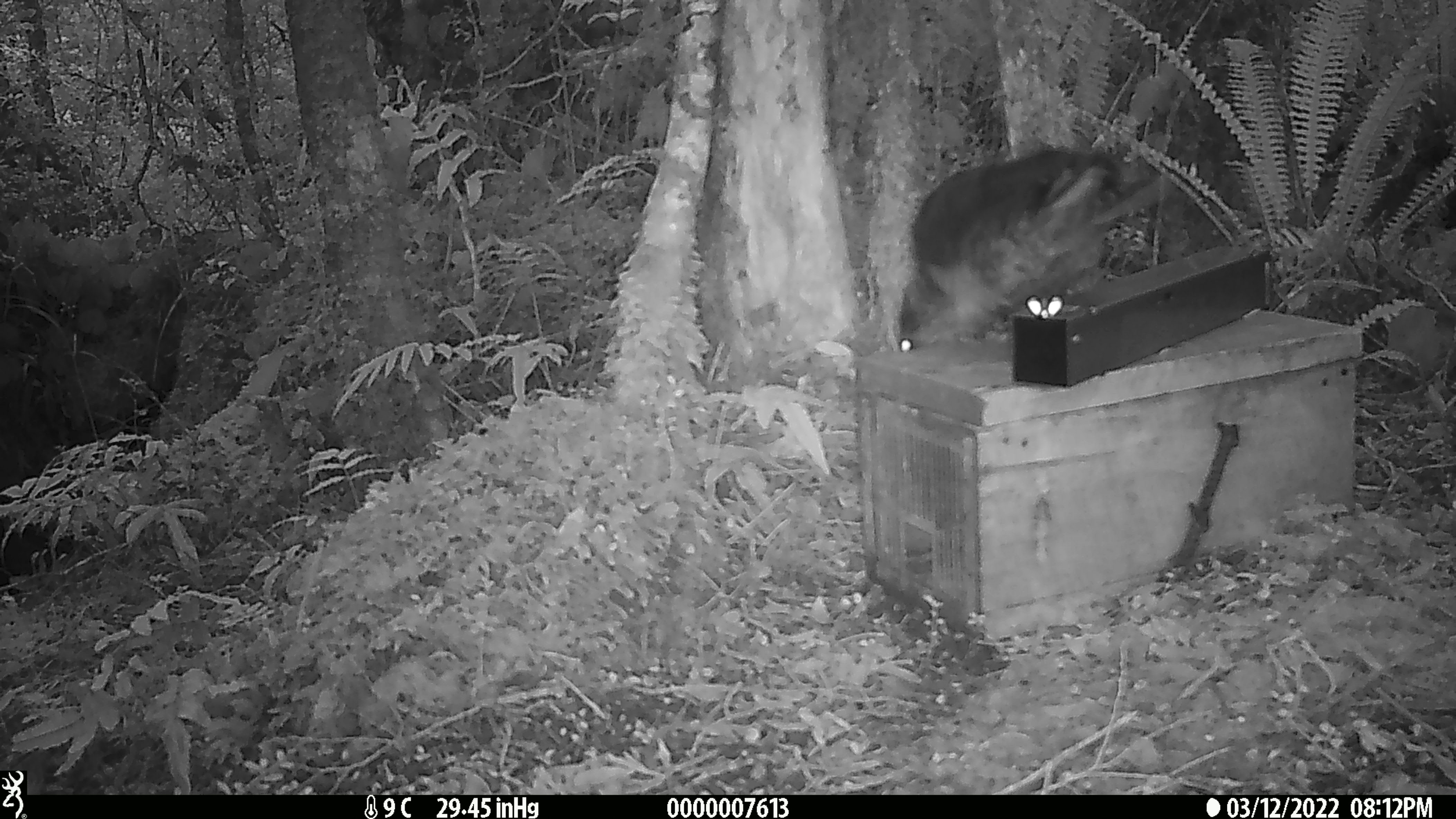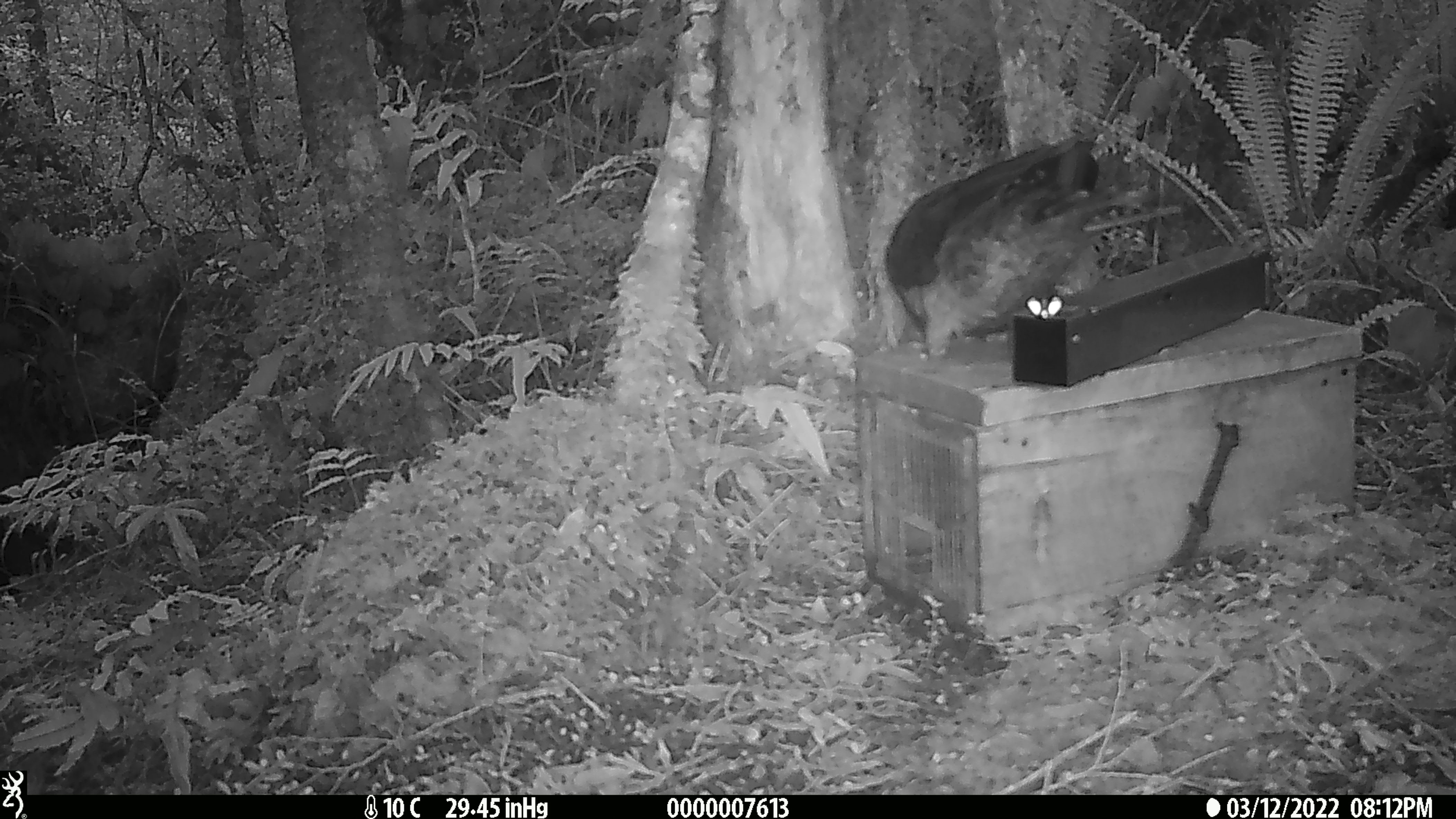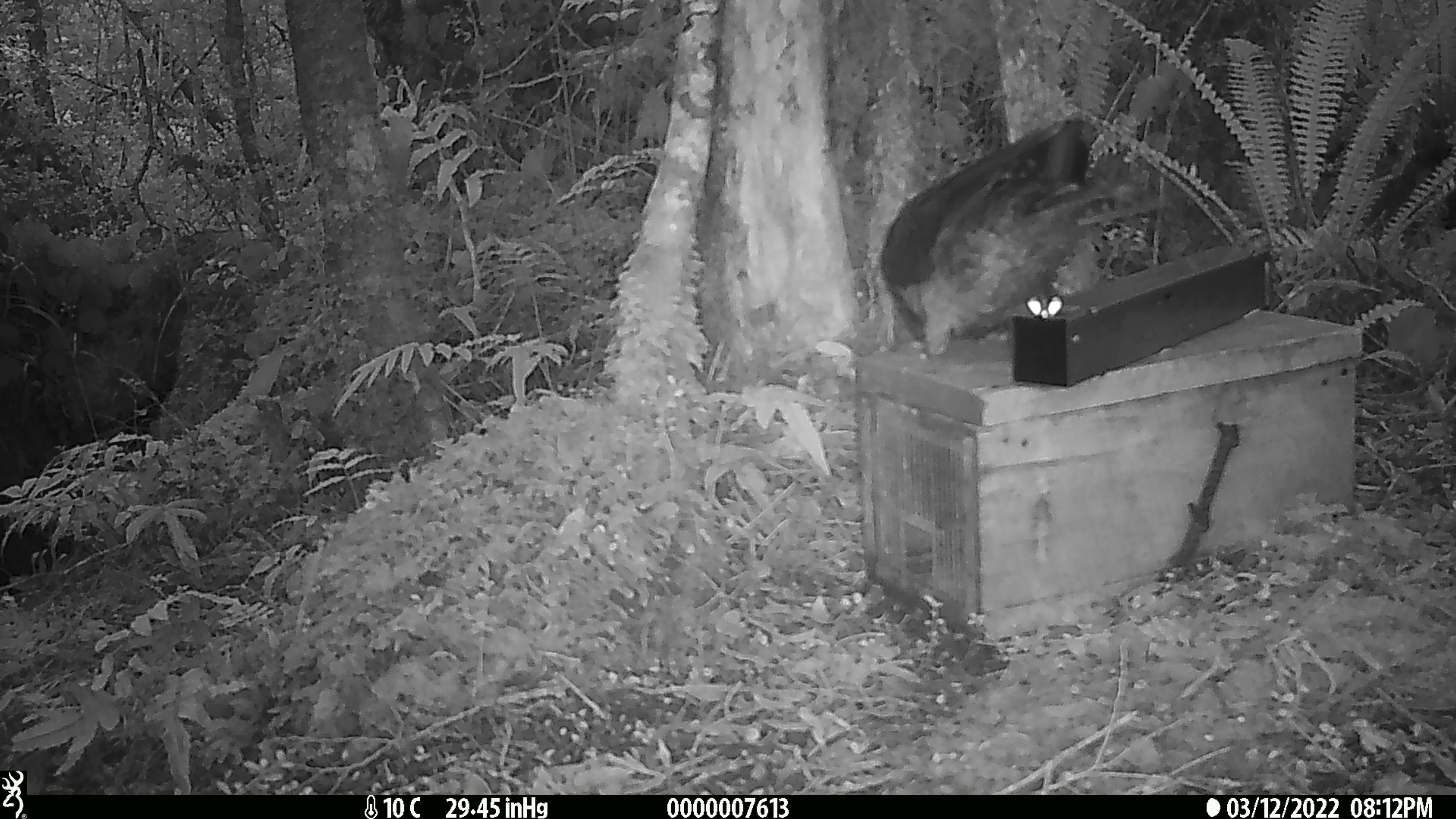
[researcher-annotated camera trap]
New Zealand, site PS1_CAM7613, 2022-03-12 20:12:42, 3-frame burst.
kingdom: Animalia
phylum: Chordata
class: Aves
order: Psittaciformes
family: Strigopidae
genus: Nestor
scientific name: Nestor notabilis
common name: kea